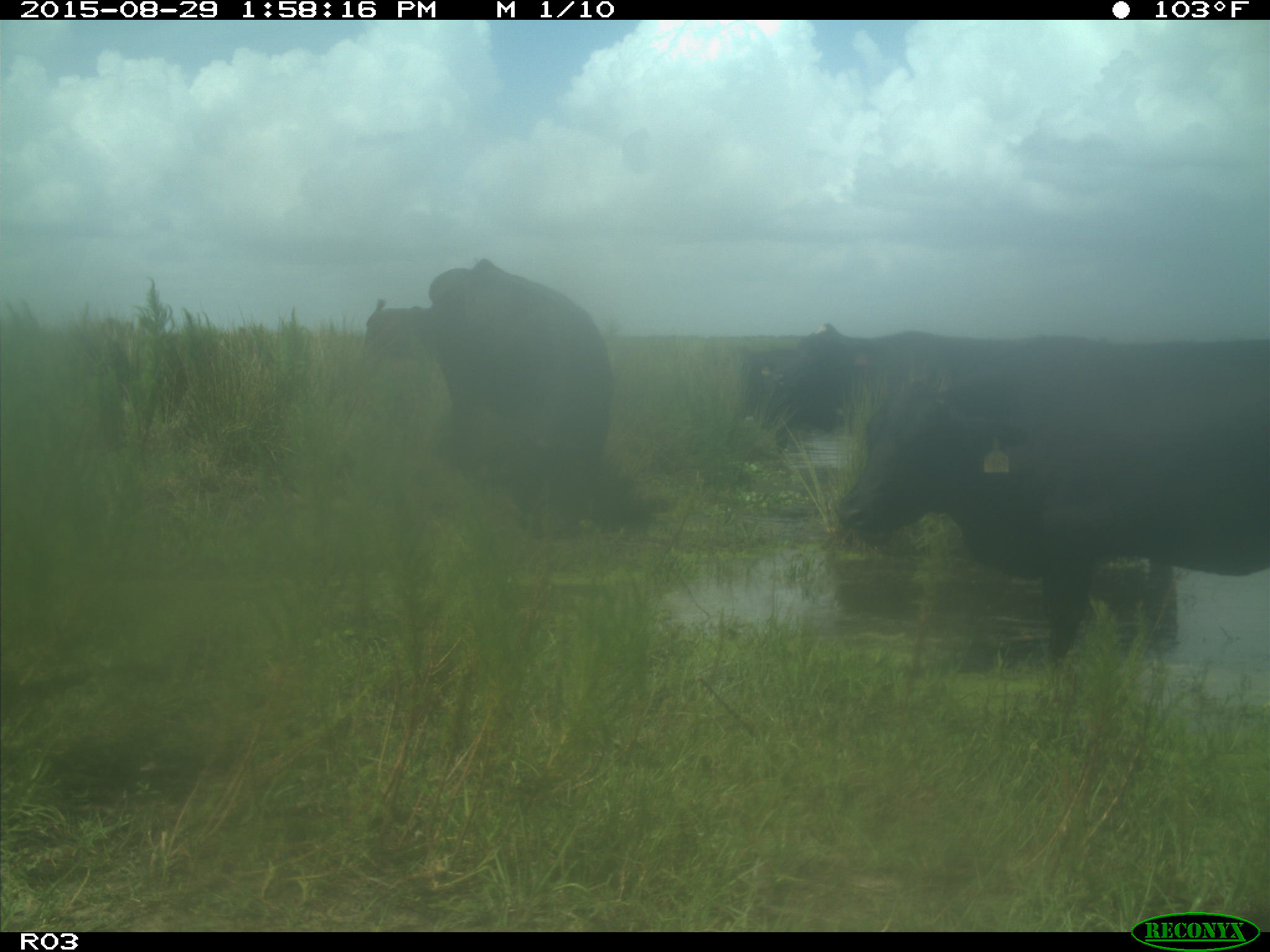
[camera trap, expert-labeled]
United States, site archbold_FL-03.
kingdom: Animalia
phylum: Chordata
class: Mammalia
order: Artiodactyla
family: Bovidae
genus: Bos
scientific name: Bos taurus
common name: domestic cow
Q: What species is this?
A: Bos taurus (domestic cow).